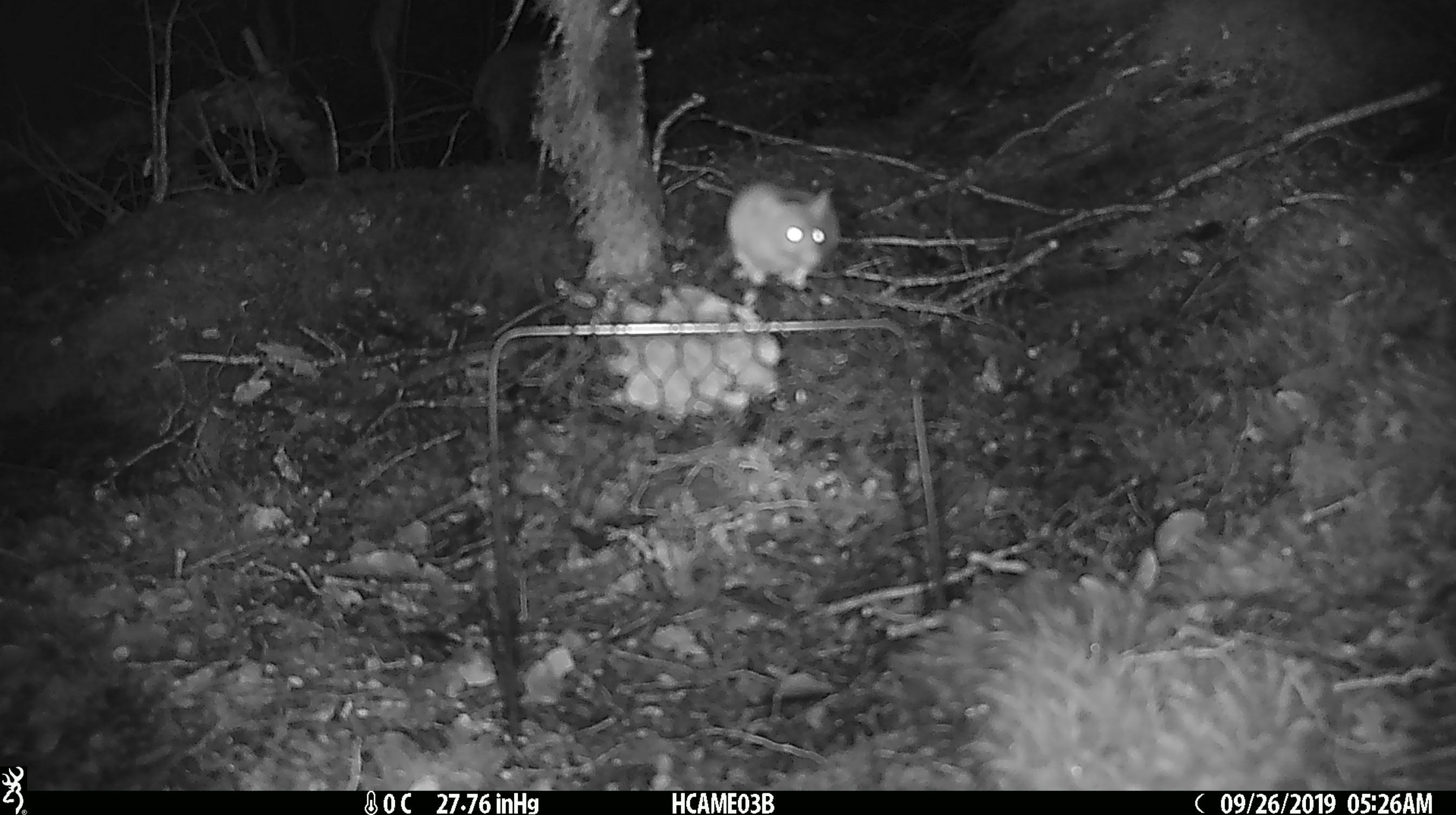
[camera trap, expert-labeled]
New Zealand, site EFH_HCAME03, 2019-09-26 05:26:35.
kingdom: Animalia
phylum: Chordata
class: Mammalia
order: Rodentia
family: Muridae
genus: Mus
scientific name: Mus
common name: mouse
Mouse (Mus).